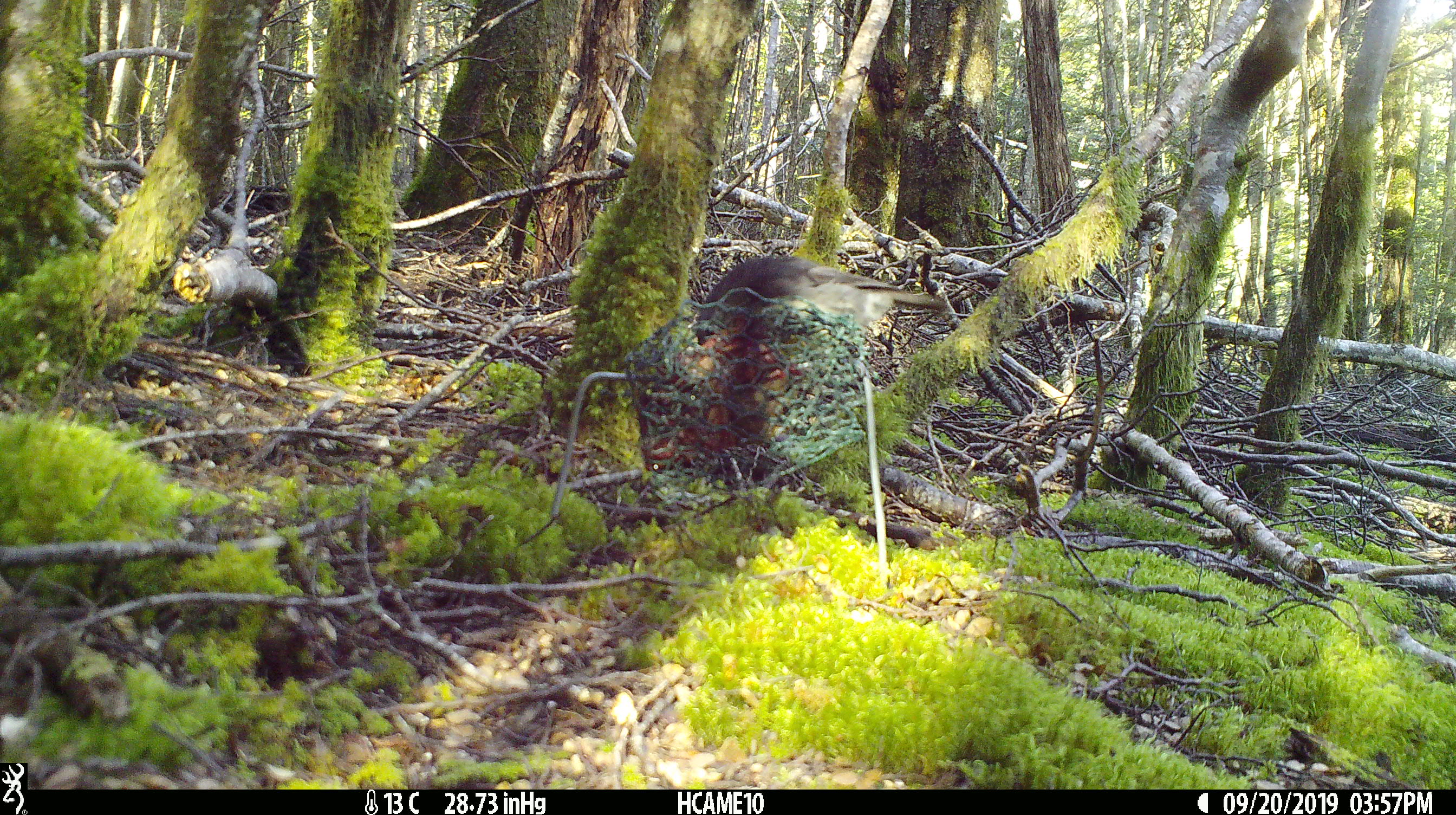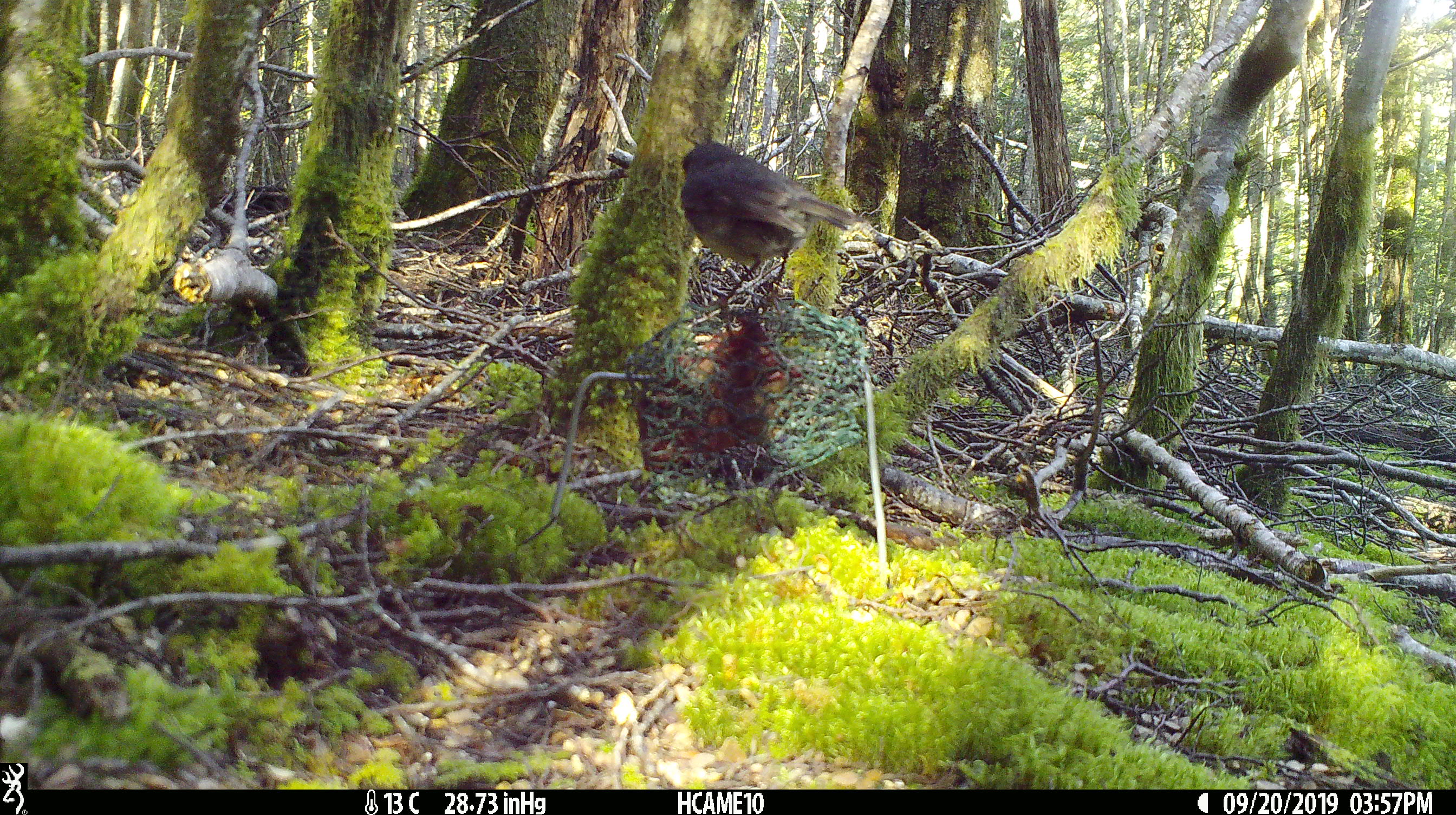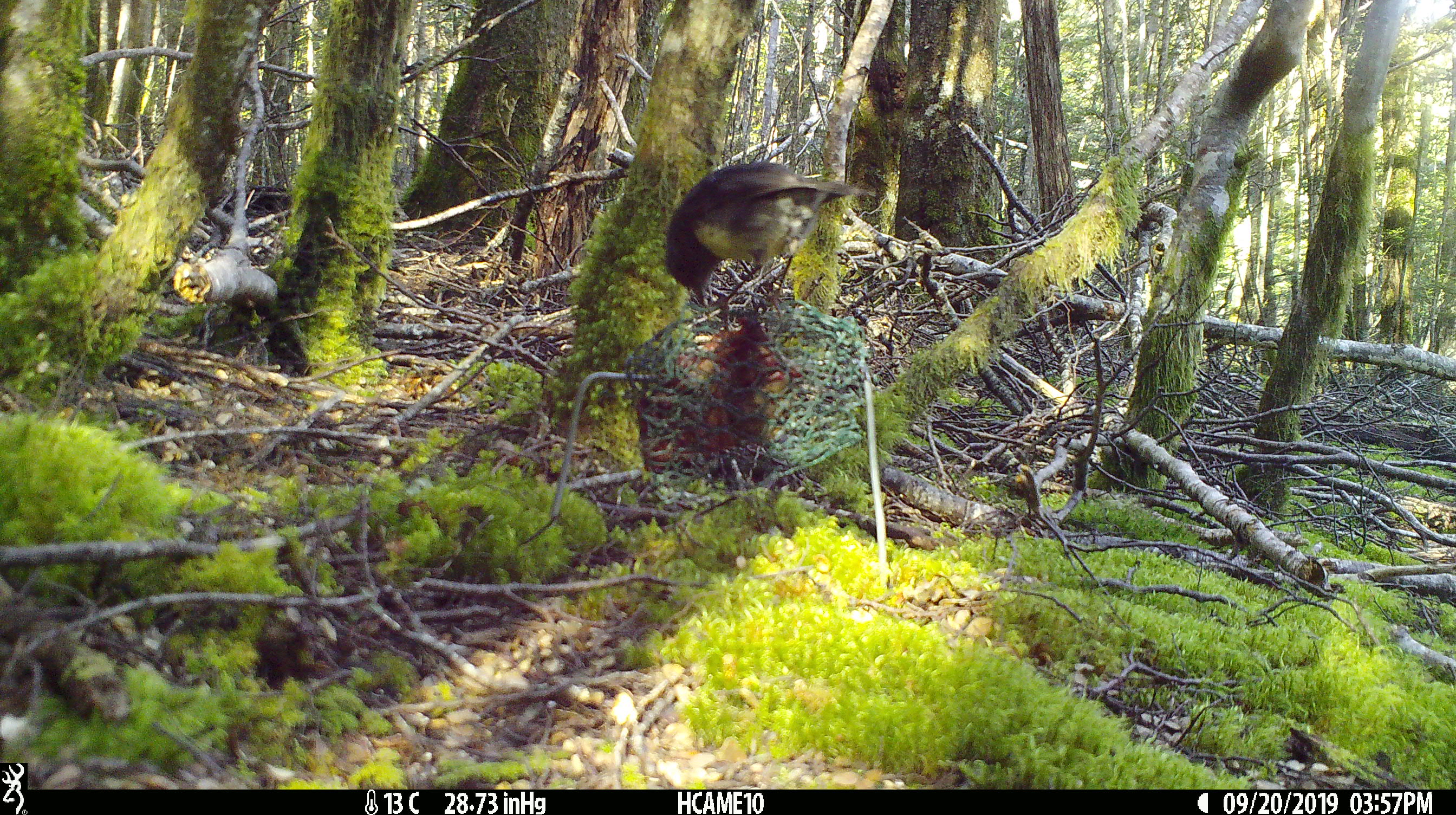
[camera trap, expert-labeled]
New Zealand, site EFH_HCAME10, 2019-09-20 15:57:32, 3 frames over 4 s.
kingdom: Animalia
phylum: Chordata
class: Aves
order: Passeriformes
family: Petroicidae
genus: Petroica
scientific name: Petroica australis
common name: new zealand robin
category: robin